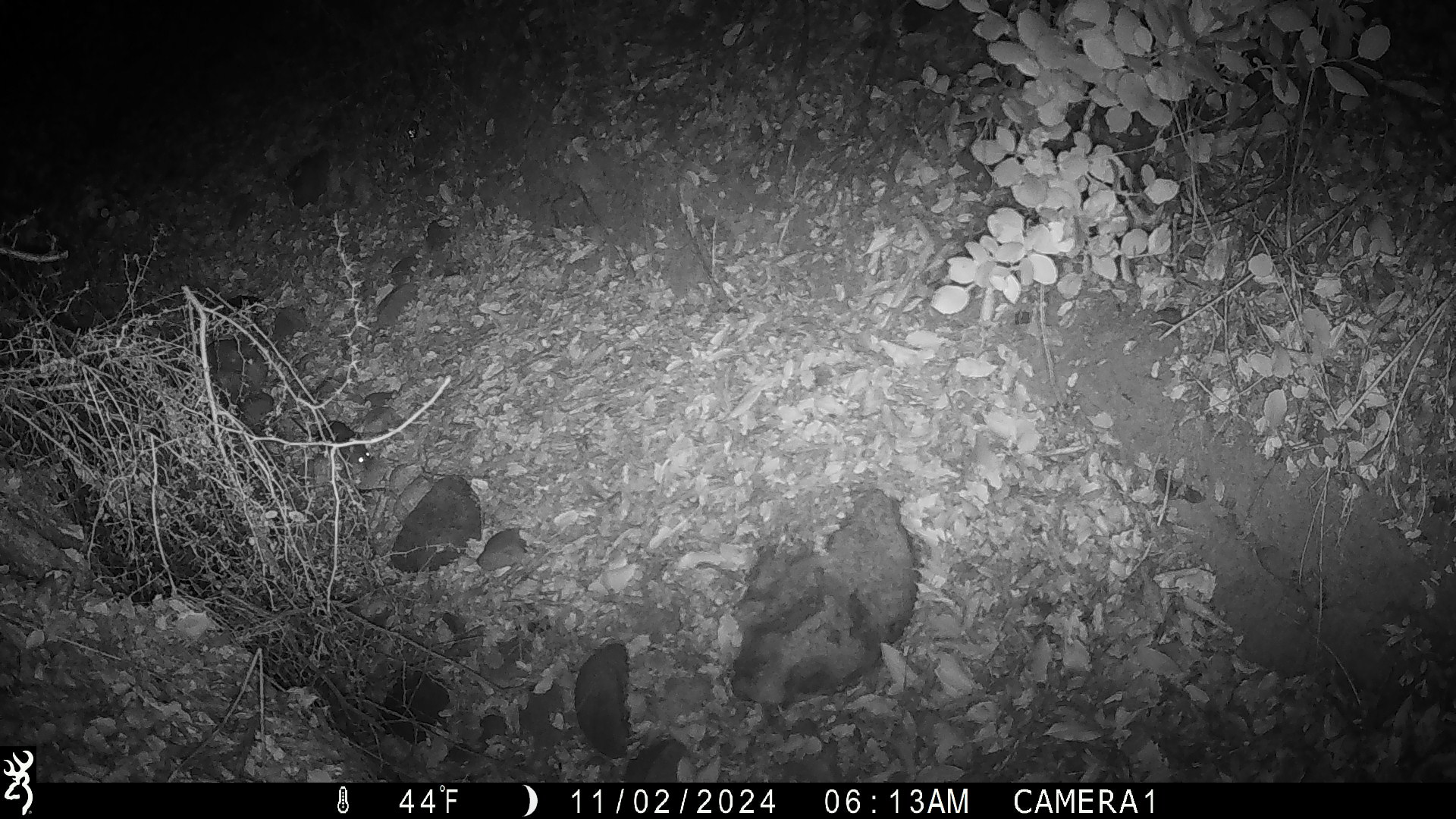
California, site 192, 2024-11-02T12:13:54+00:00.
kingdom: Animalia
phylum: Chordata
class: Mammalia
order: Rodentia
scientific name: Rodentia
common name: mouse or rat